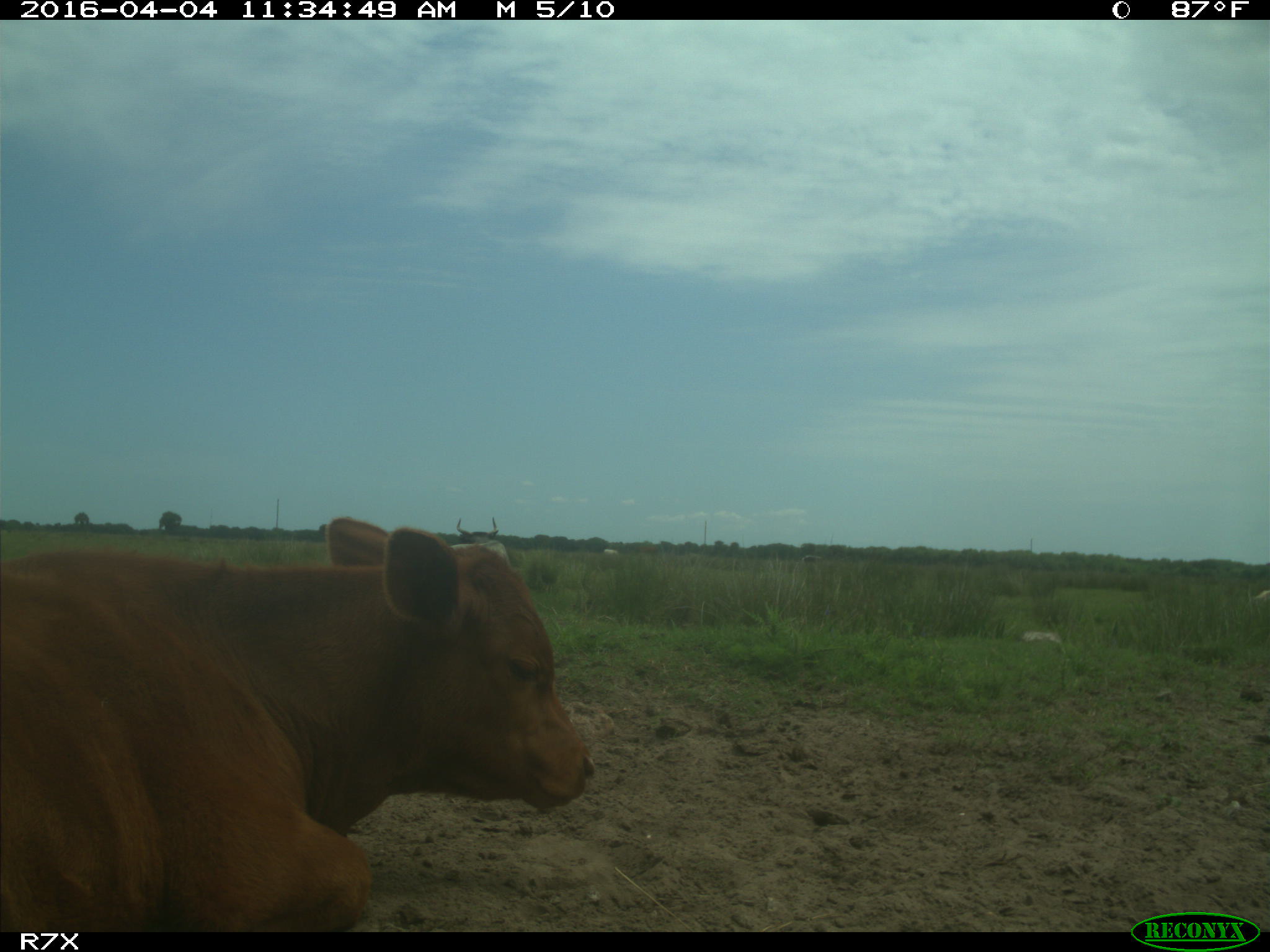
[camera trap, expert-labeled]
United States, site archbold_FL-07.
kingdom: Animalia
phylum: Chordata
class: Mammalia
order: Artiodactyla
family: Bovidae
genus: Bos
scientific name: Bos taurus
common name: domestic cow